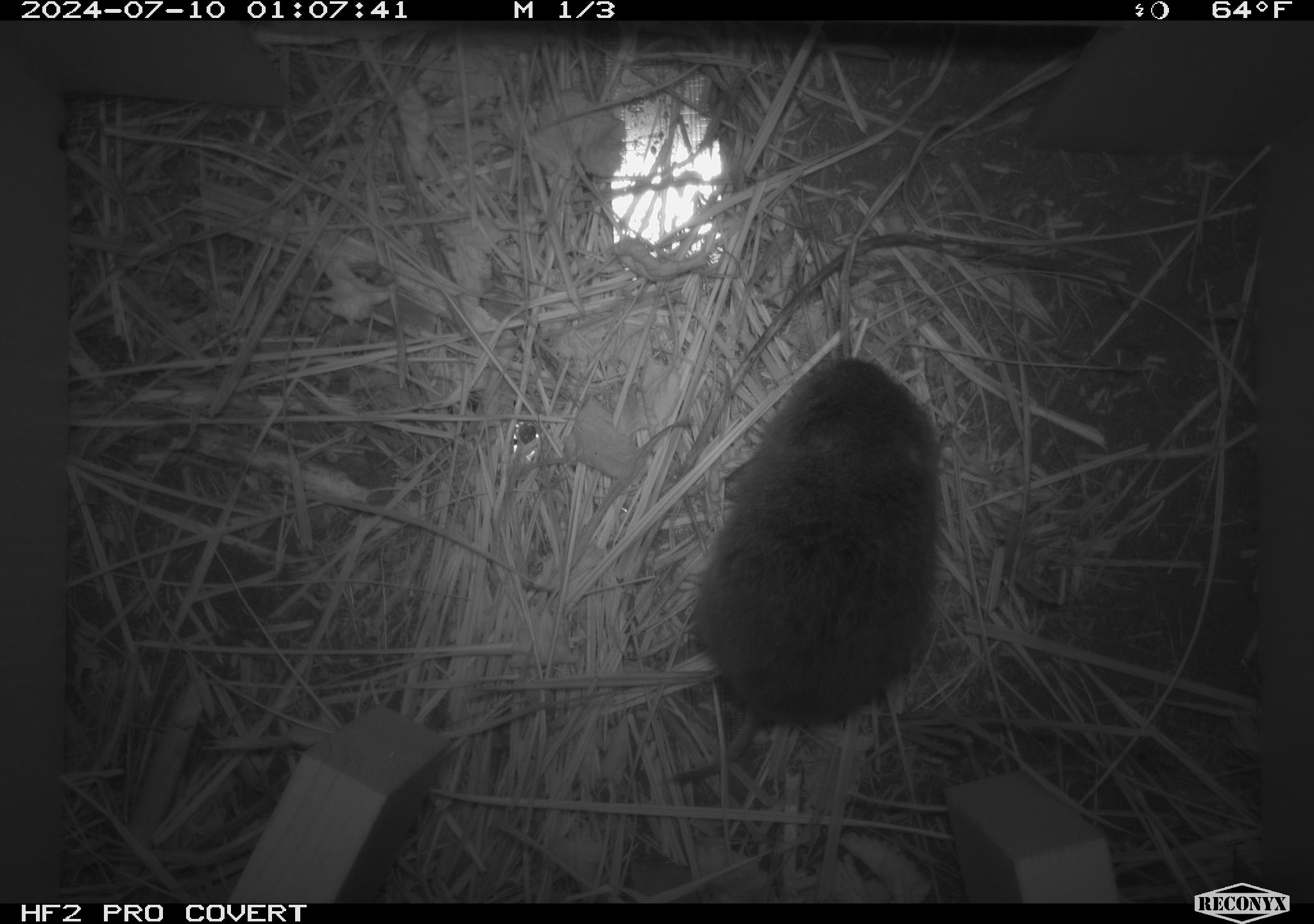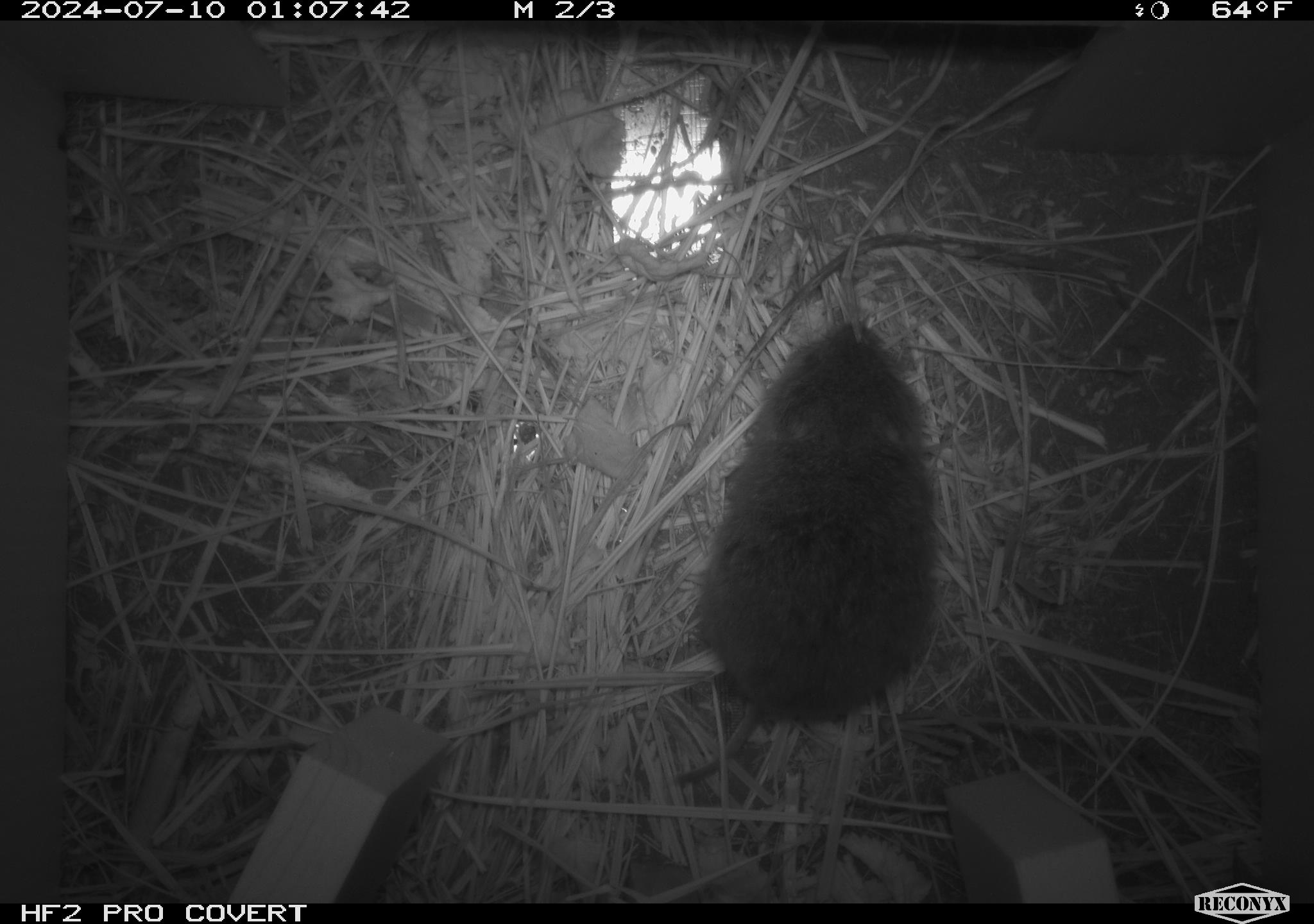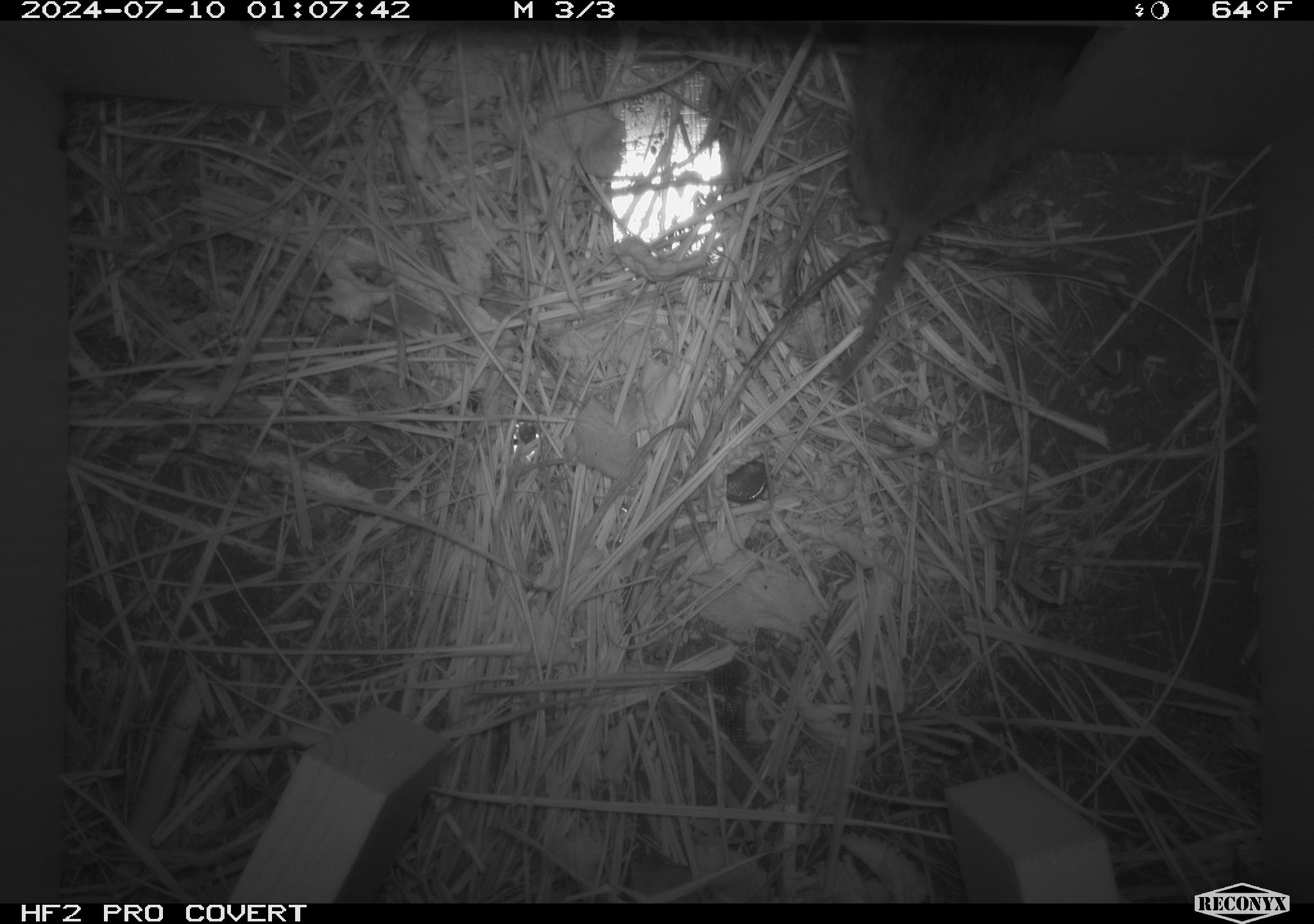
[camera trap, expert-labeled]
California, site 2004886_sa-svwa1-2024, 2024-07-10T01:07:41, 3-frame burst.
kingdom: Animalia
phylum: Chordata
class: Mammalia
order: Rodentia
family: Cricetidae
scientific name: Arvicolinae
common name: voles, lemmings, and muskrats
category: arvicolinae subfamily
Arvicolinae subfamily (voles, lemmings, and muskrats) (Arvicolinae).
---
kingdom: Animalia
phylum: Arthropoda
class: Malacostraca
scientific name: Malacostraca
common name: amphipods, crabs, isopods, krill, lobsters and shrimps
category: malacostracan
Malacostracan (amphipods, crabs, isopods, krill, lobsters and shrimps) (Malacostraca).